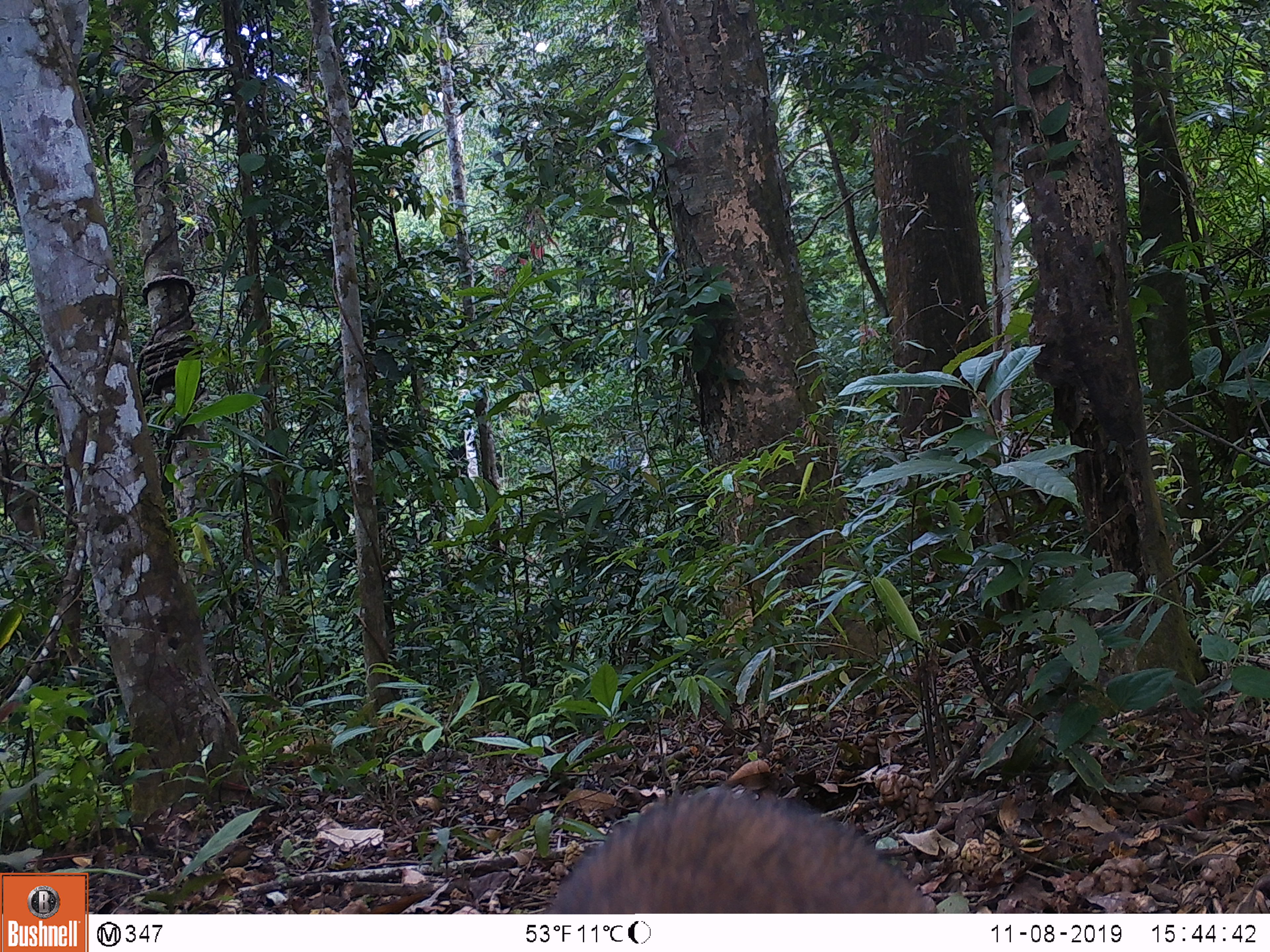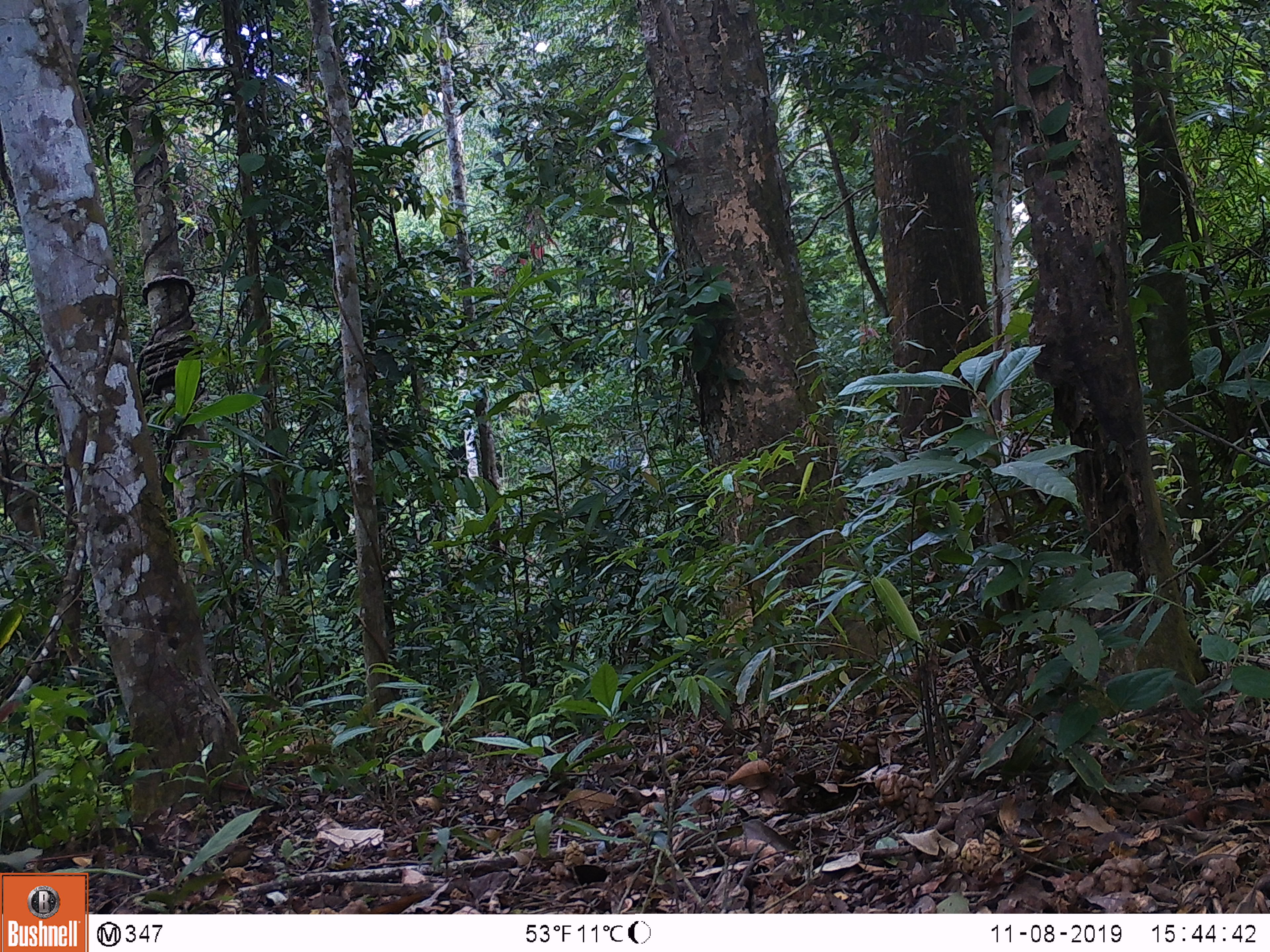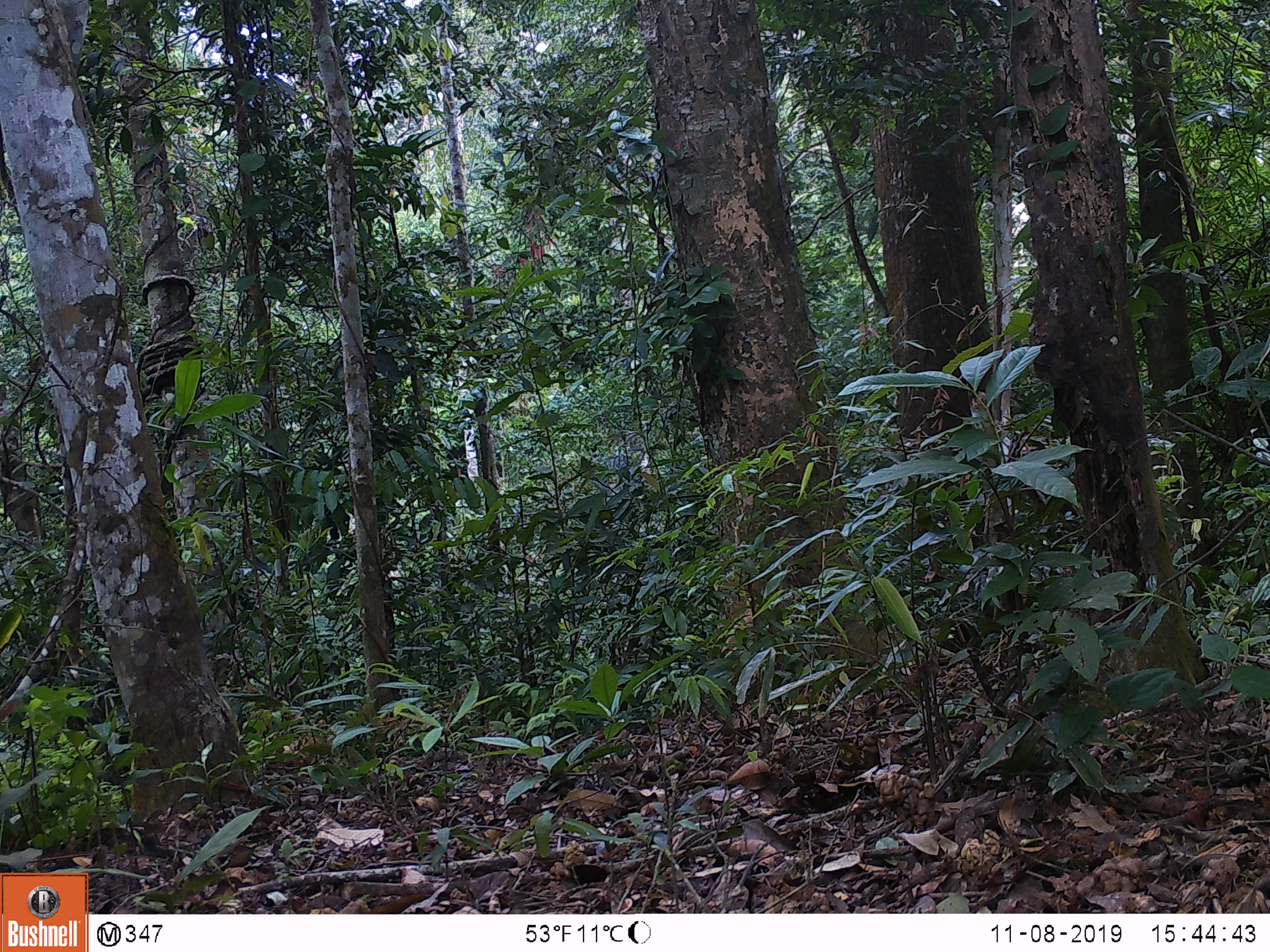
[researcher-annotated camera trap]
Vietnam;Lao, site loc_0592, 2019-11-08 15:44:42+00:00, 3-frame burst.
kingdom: Animalia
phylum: Chordata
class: Mammalia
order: Artiodactyla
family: Suidae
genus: Sus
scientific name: Sus scrofa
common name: eurasian wild pig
Eurasian wild pig (Sus scrofa). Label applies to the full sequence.